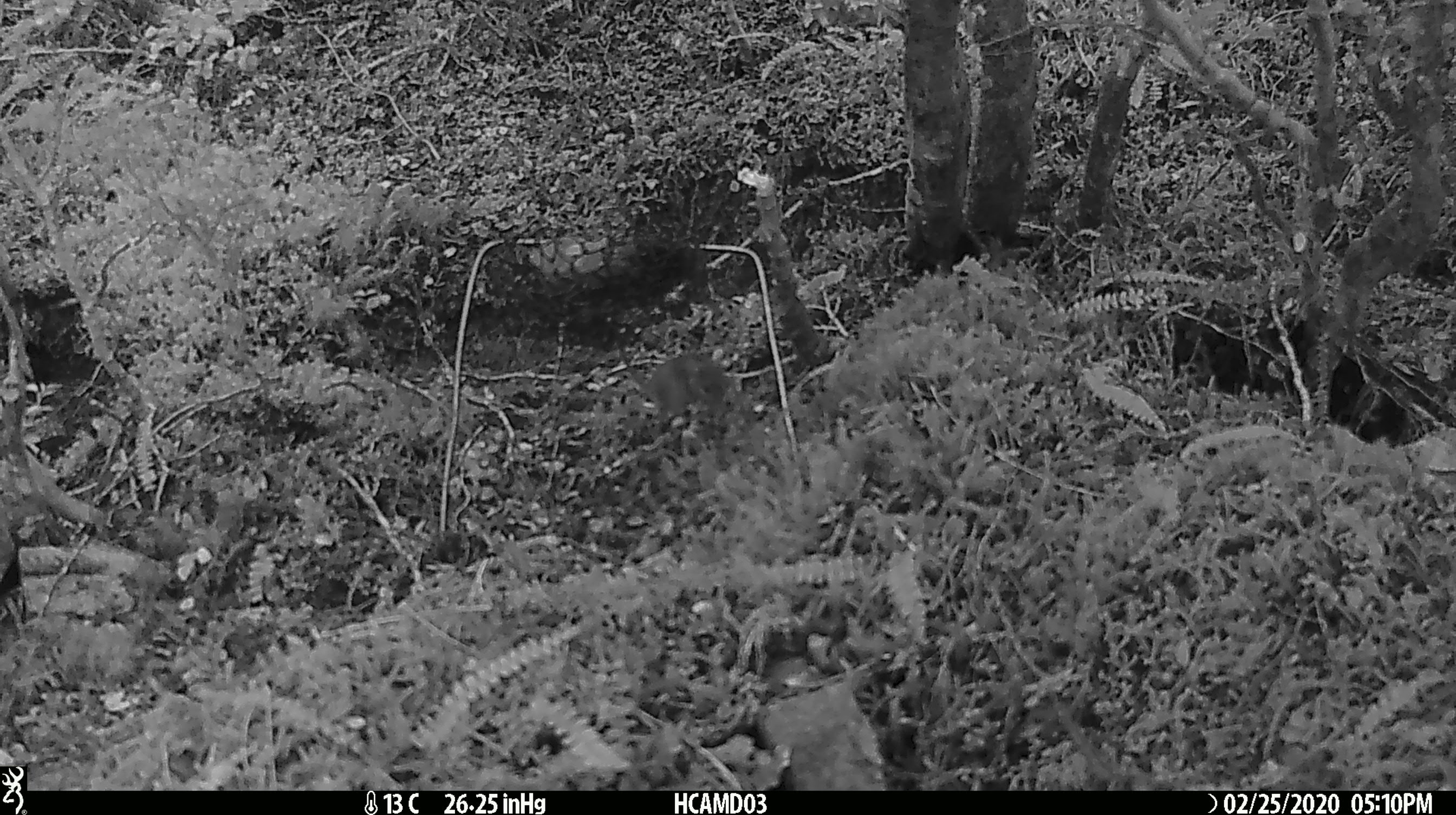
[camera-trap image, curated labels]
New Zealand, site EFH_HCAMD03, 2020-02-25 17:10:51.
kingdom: Animalia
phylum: Chordata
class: Mammalia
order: Rodentia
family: Muridae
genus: Mus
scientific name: Mus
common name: mouse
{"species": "mouse (Mus)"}